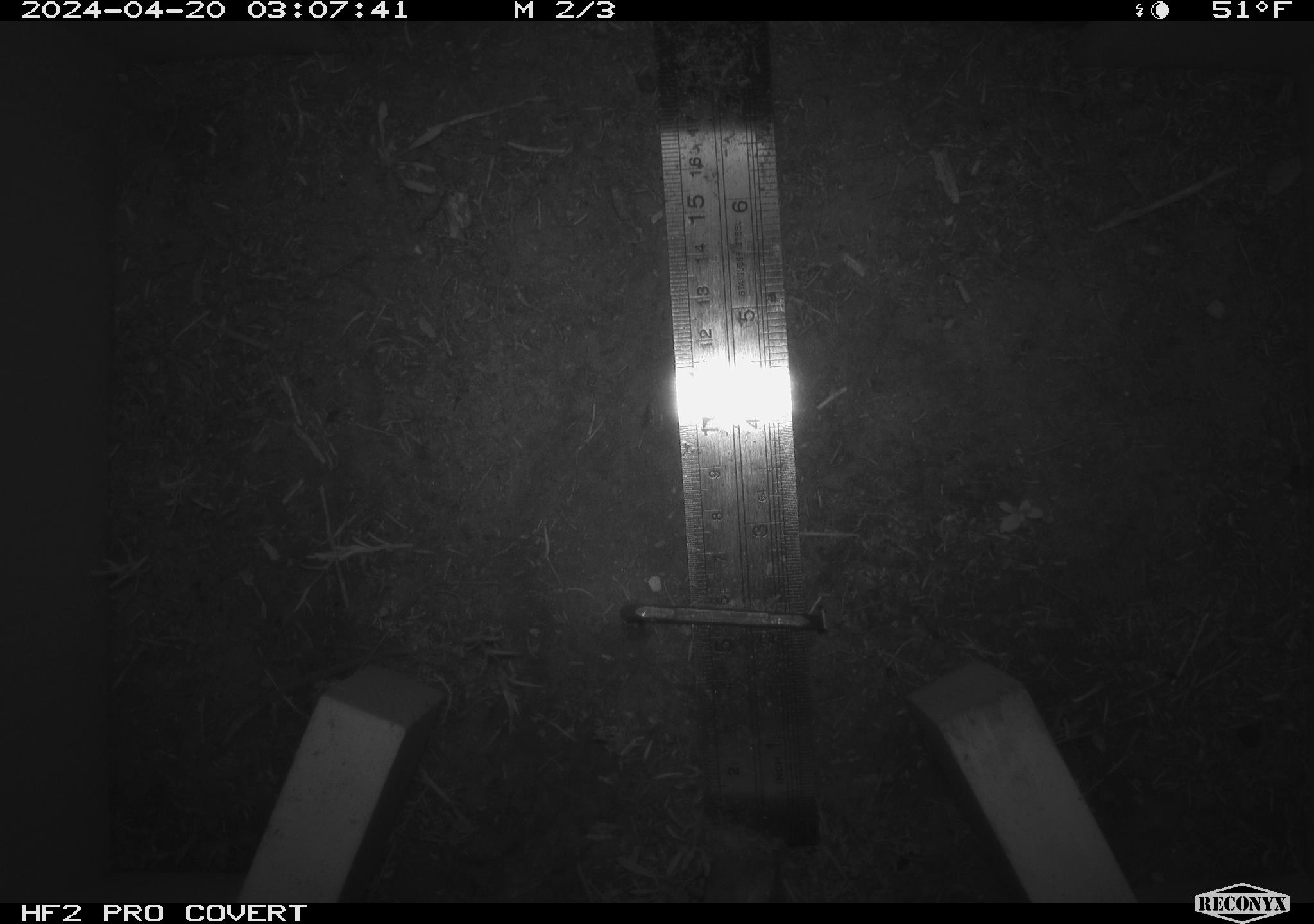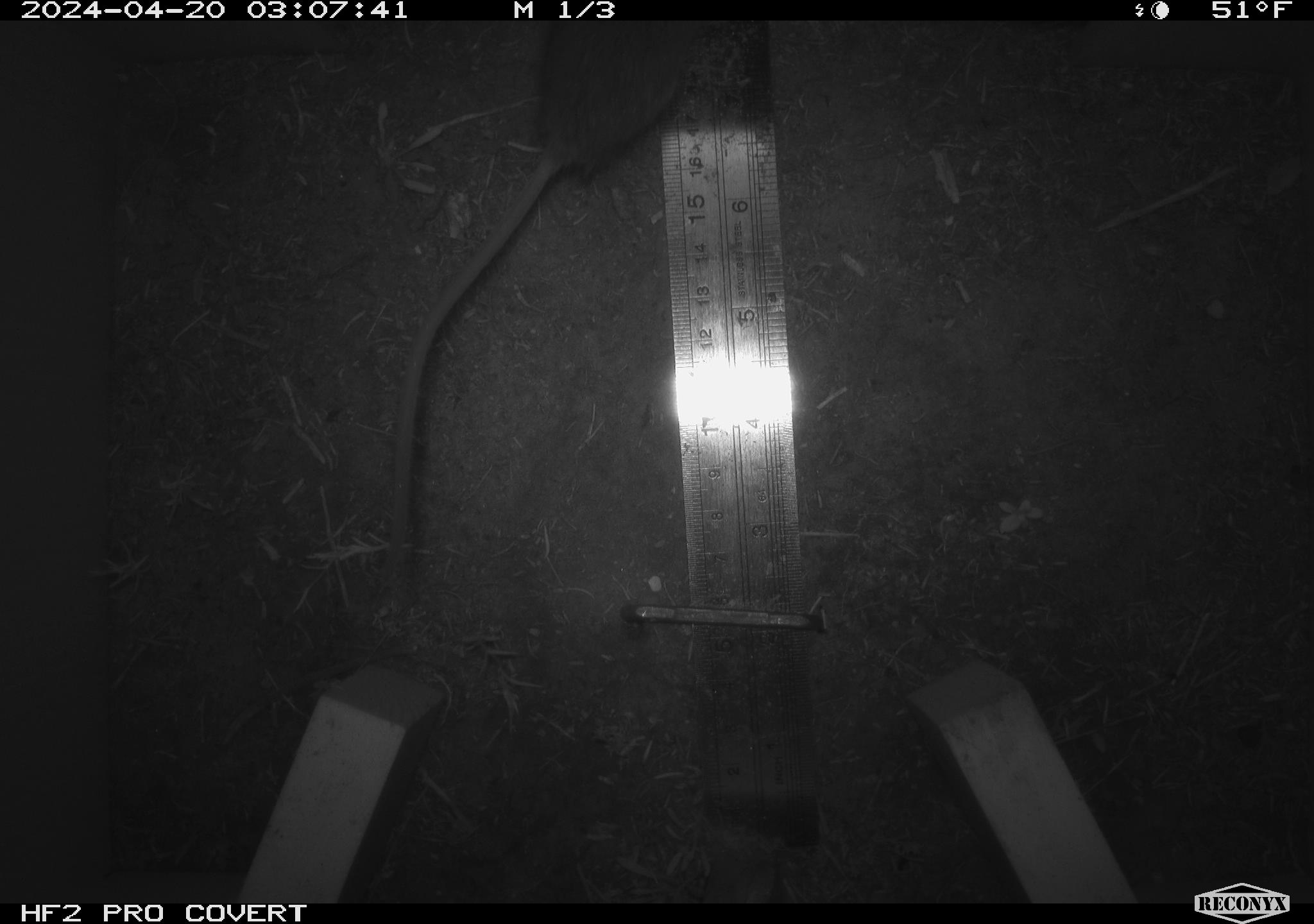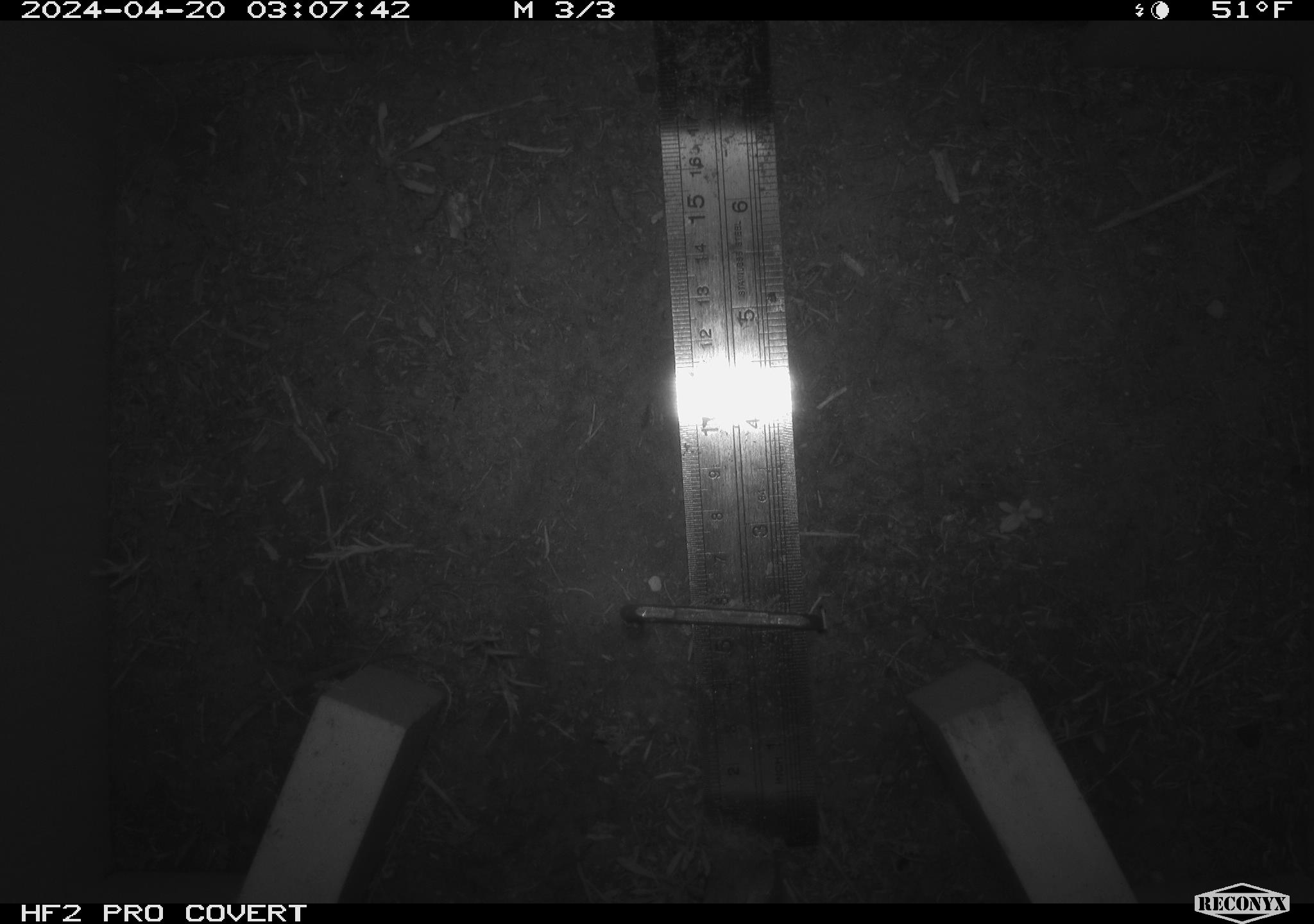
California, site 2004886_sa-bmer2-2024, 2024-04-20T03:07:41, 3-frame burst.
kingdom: Animalia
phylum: Chordata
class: Mammalia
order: Rodentia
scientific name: Rodentia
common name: mouse species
Mouse species (Rodentia).